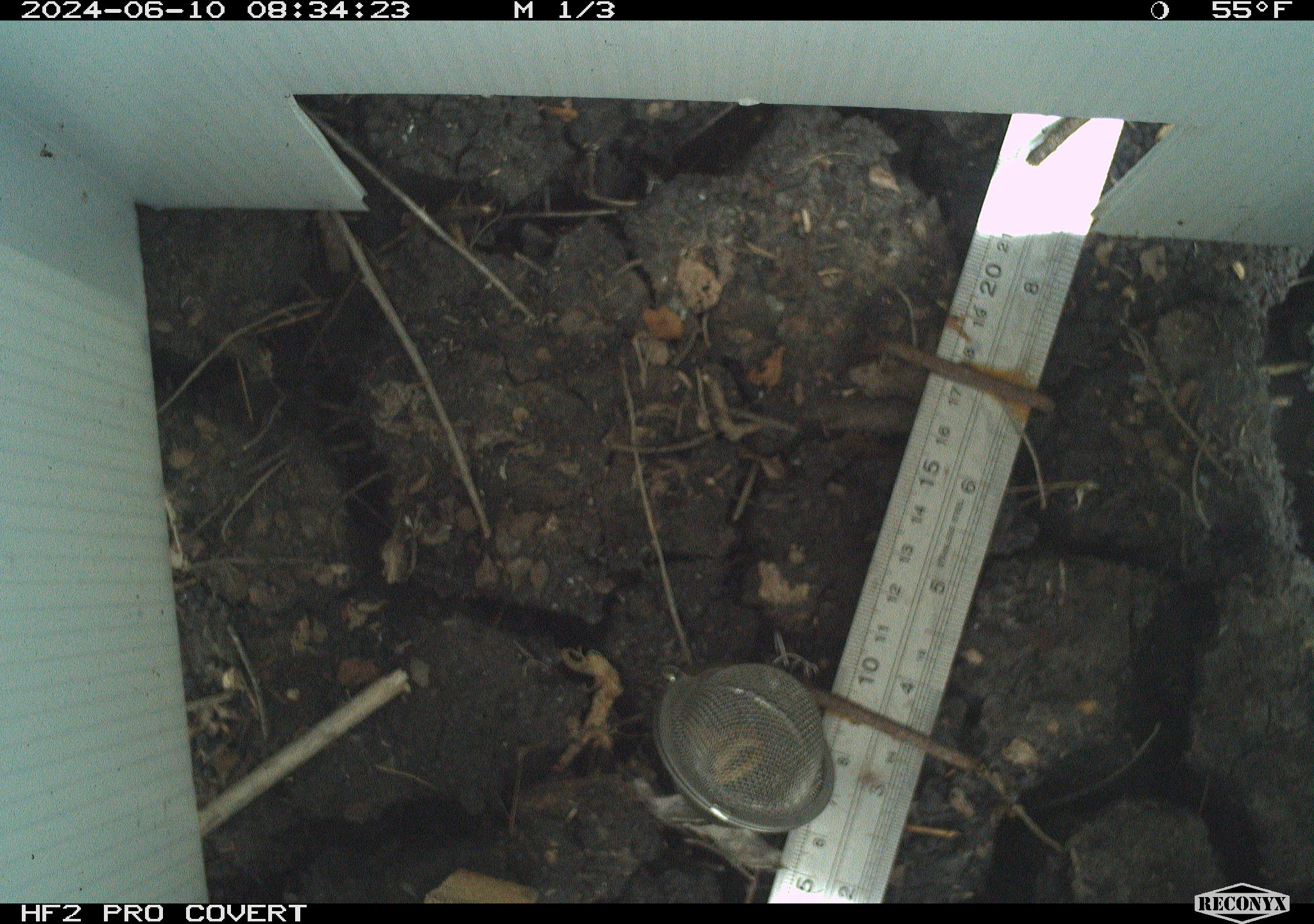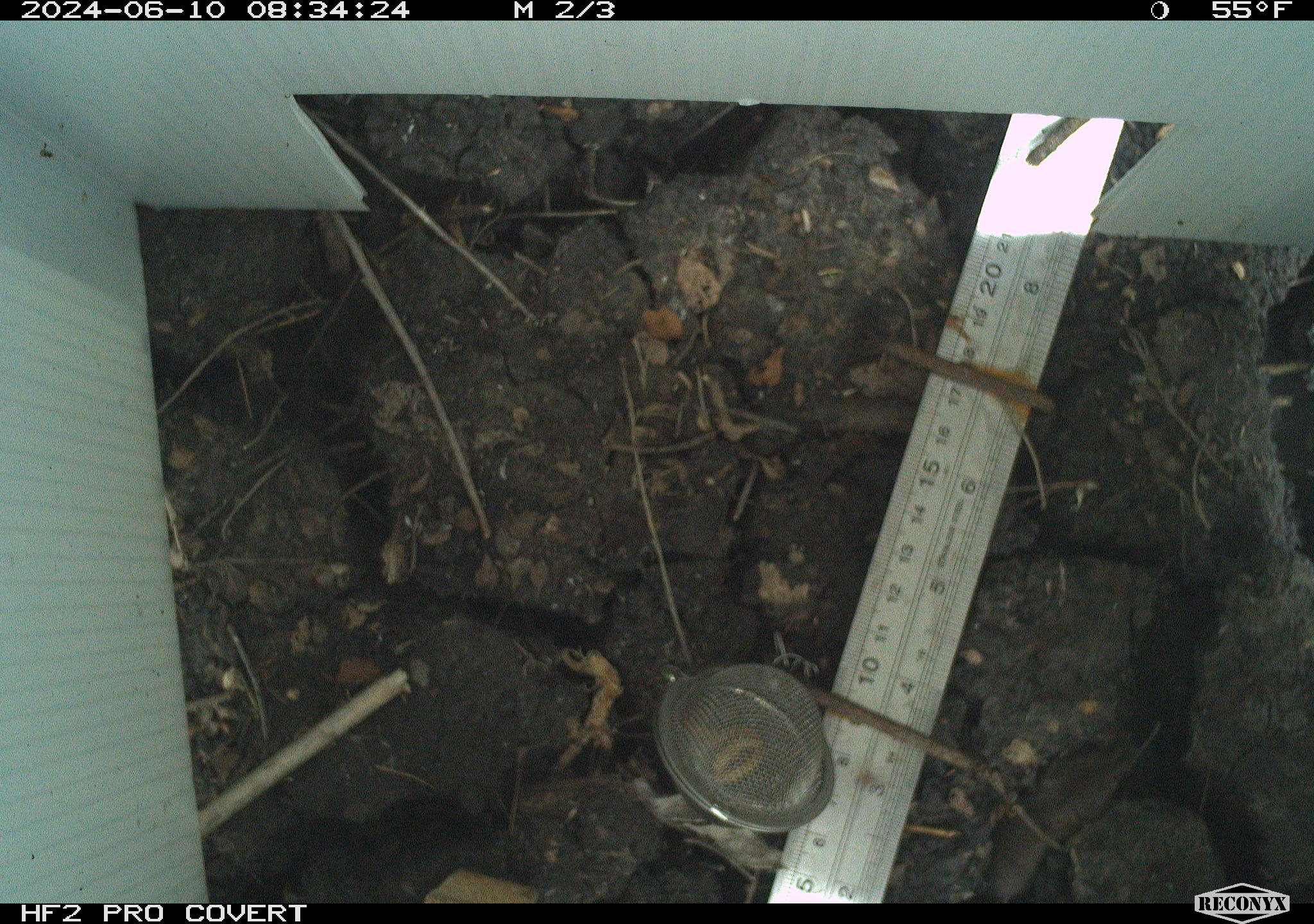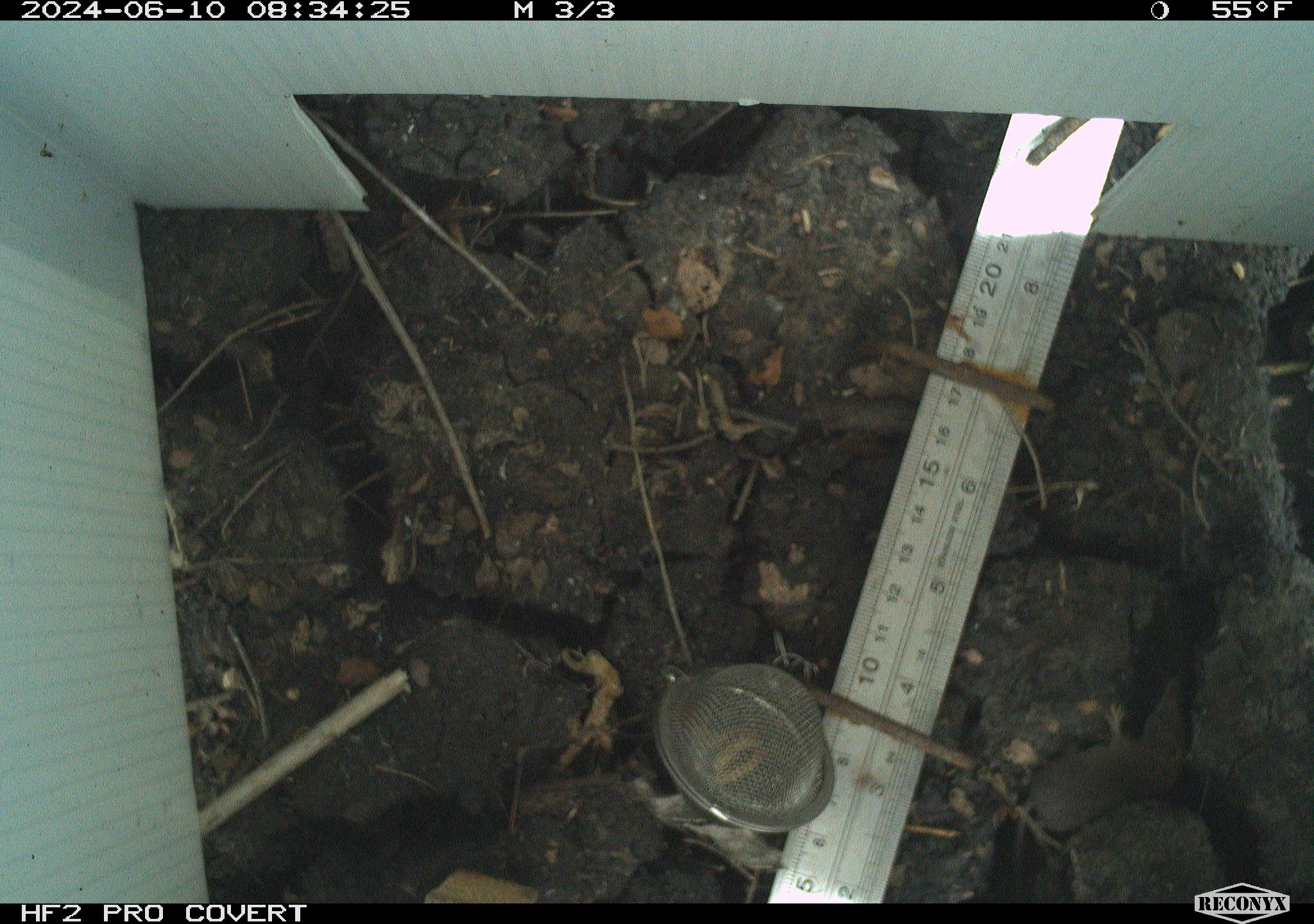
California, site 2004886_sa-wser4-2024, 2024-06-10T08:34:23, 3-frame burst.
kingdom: Animalia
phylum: Chordata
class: Mammalia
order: Eulipotyphla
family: Soricidae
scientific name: Soricidae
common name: shrews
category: soricidae family